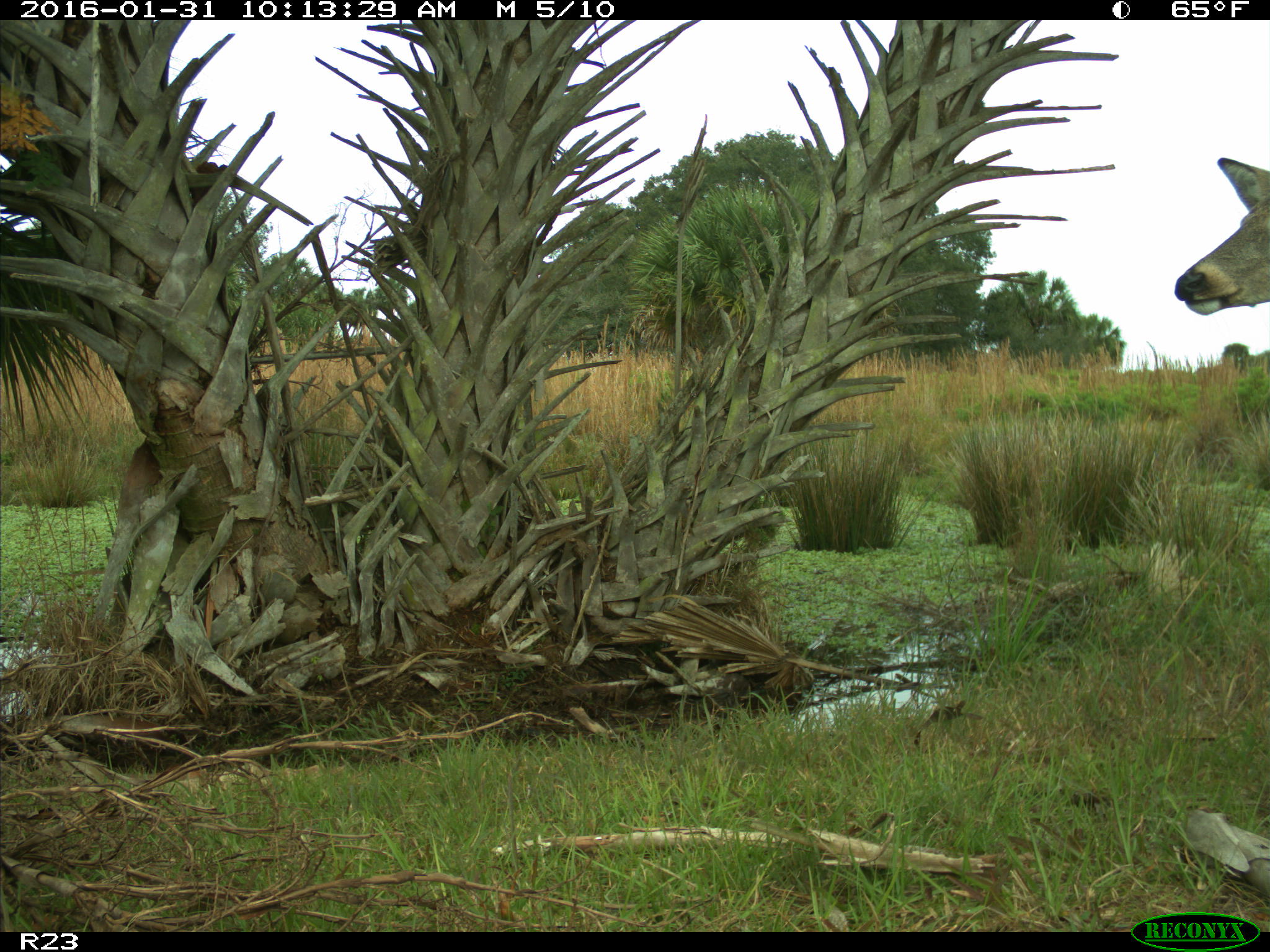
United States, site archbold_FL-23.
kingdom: Animalia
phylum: Chordata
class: Mammalia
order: Artiodactyla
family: Cervidae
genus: Odocoileus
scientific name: Odocoileus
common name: deer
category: unidentified deer